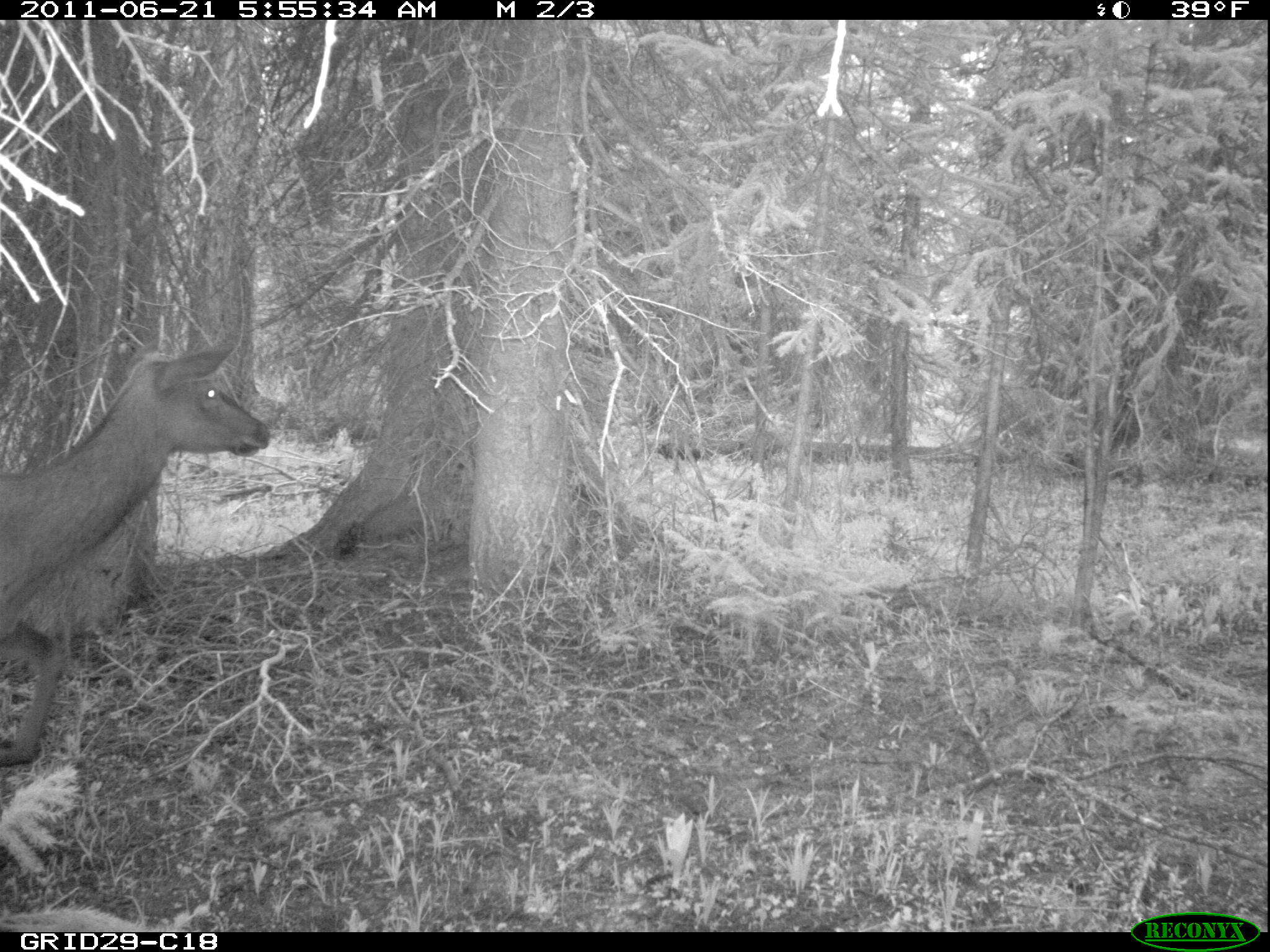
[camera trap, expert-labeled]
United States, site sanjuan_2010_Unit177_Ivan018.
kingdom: Animalia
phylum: Chordata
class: Mammalia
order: Artiodactyla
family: Cervidae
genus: Cervus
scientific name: Cervus elaphus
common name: red deer